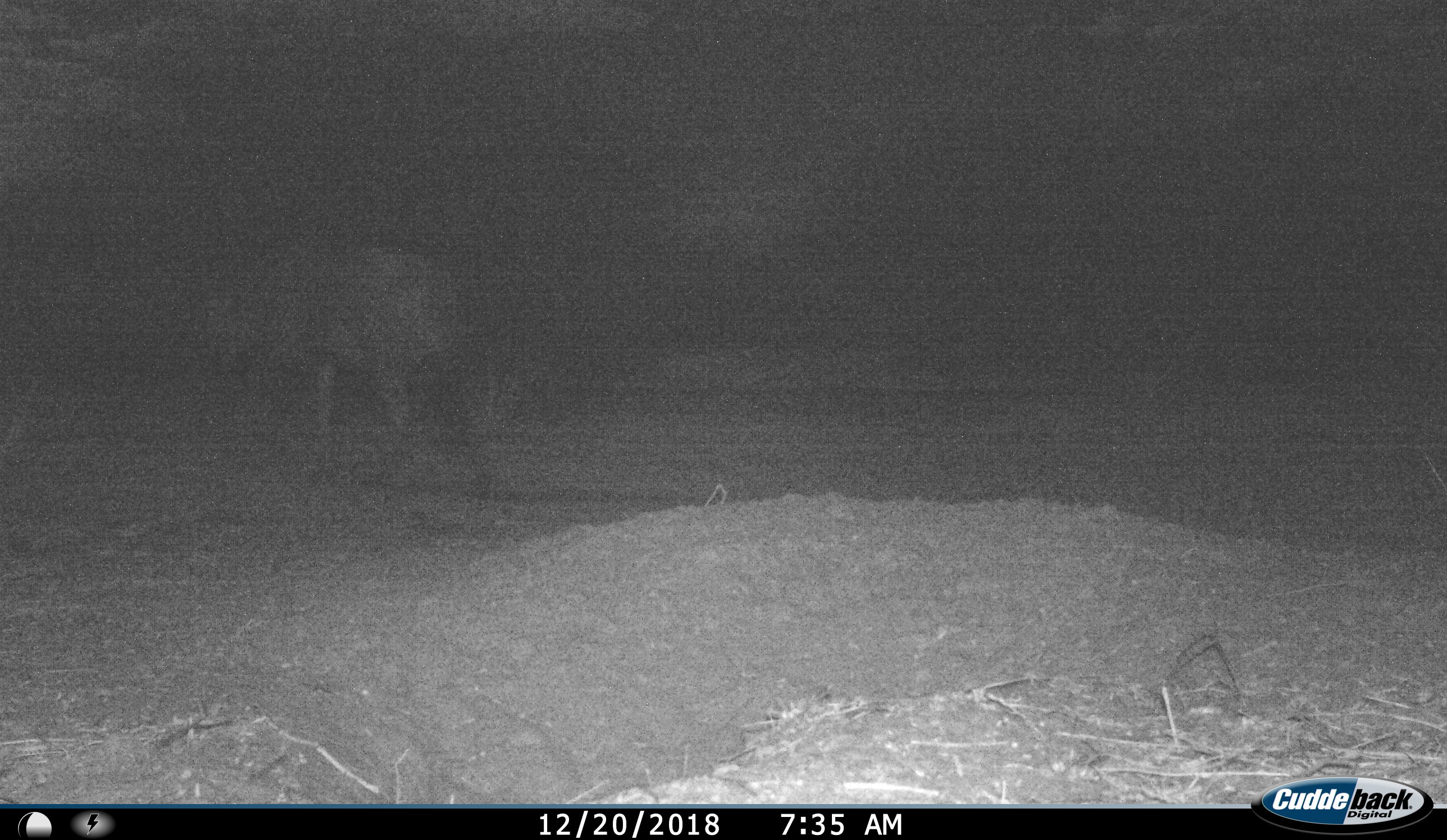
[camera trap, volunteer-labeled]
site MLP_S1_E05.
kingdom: Animalia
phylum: Chordata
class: Mammalia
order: Artiodactyla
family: Bovidae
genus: Connochaetes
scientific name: Connochaetes taurinus taurinus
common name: blue wildebeest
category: wildebeestblue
Wildebeestblue (blue wildebeest) (Connochaetes taurinus taurinus), count 1. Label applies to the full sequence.